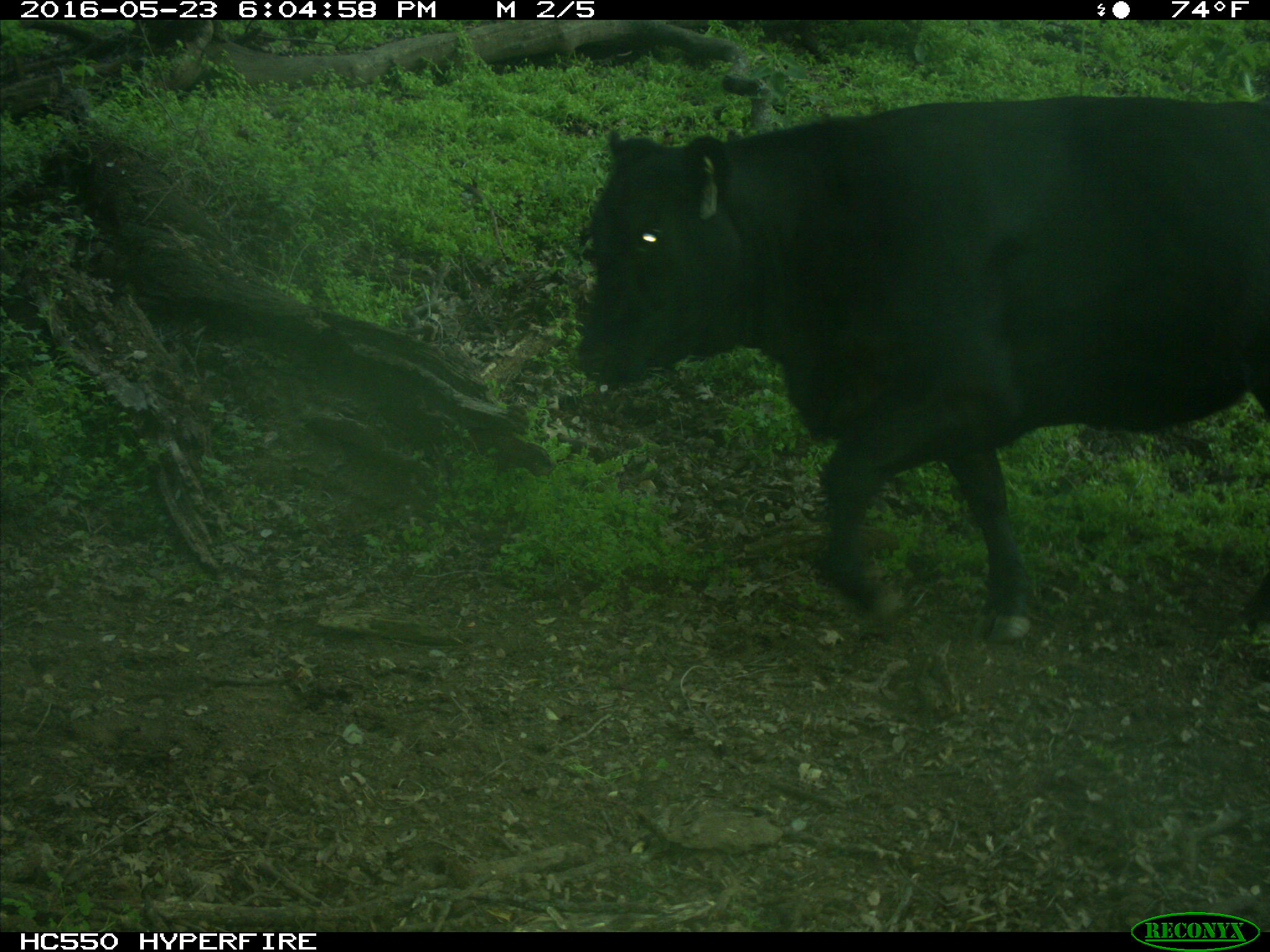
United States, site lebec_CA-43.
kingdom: Animalia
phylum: Chordata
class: Mammalia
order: Artiodactyla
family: Bovidae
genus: Bos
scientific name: Bos taurus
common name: domestic cow